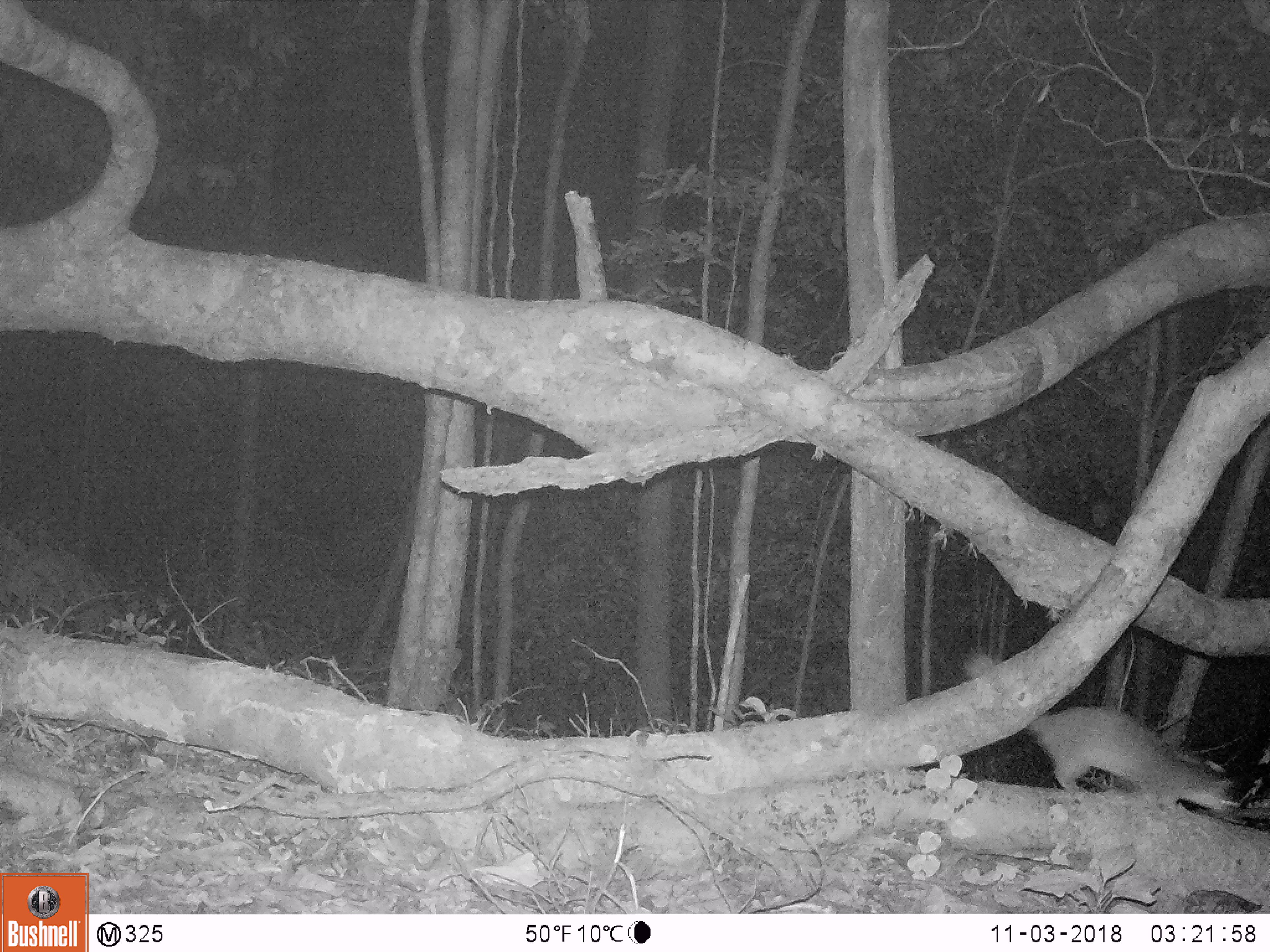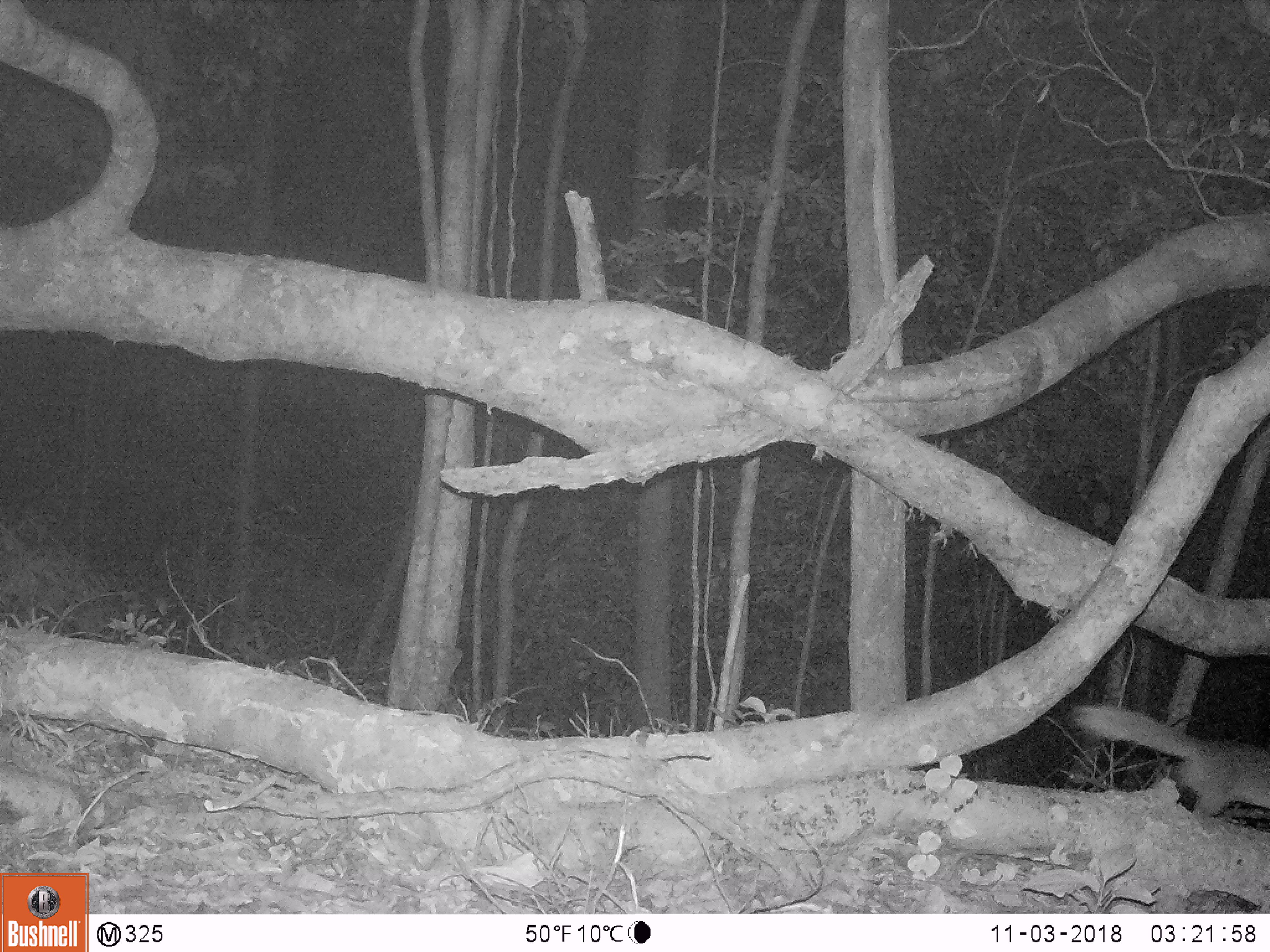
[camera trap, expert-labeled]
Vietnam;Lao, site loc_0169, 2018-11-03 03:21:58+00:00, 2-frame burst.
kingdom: Animalia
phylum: Chordata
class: Mammalia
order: Carnivora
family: Mustelidae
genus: Melogale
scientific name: Melogale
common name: ferret badger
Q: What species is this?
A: Ferret badger (Melogale).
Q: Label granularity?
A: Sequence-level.